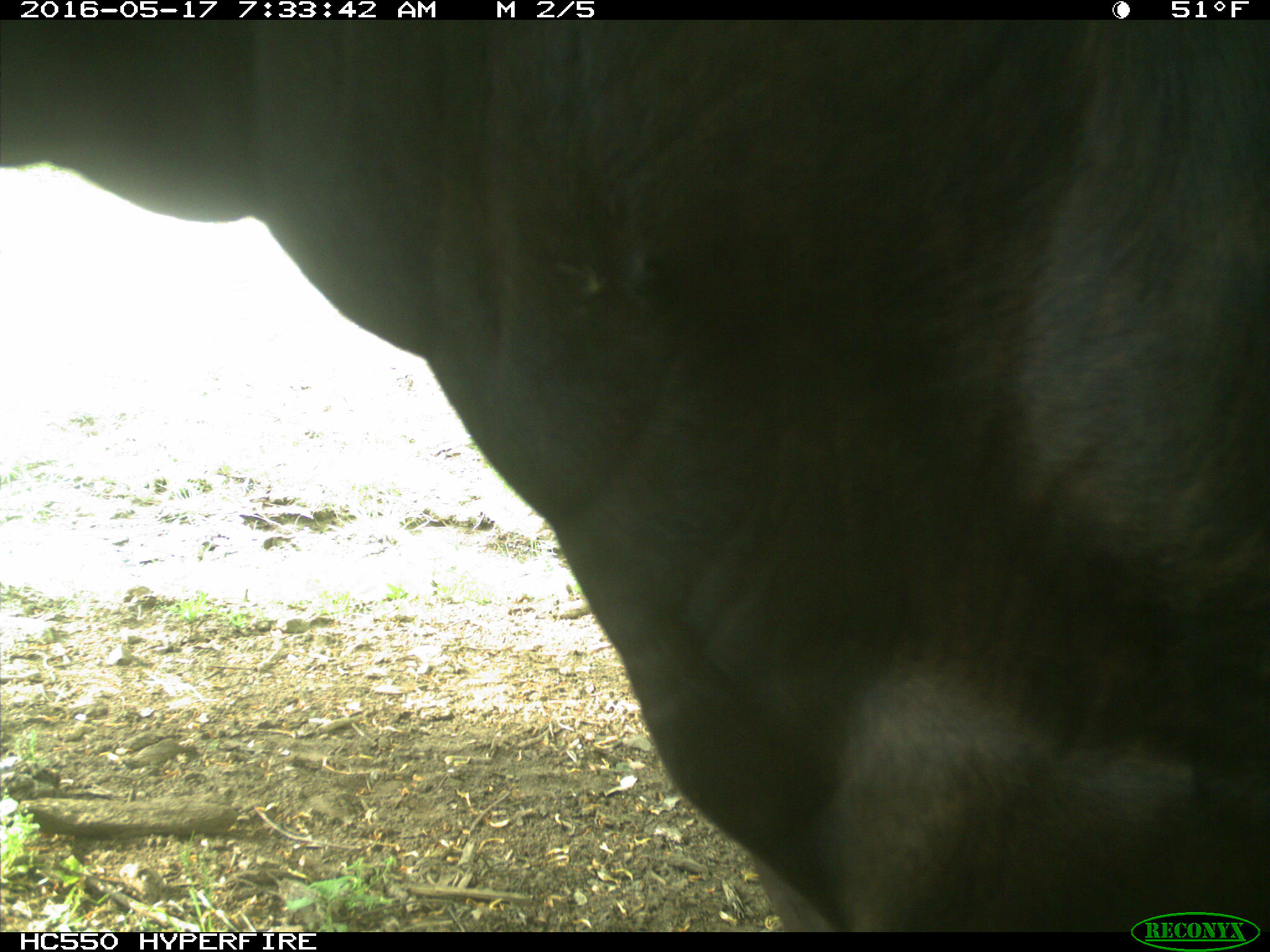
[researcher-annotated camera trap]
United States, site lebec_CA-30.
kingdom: Animalia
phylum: Chordata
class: Mammalia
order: Artiodactyla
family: Bovidae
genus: Bos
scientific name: Bos taurus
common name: domestic cow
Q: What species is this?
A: Bos taurus (domestic cow).